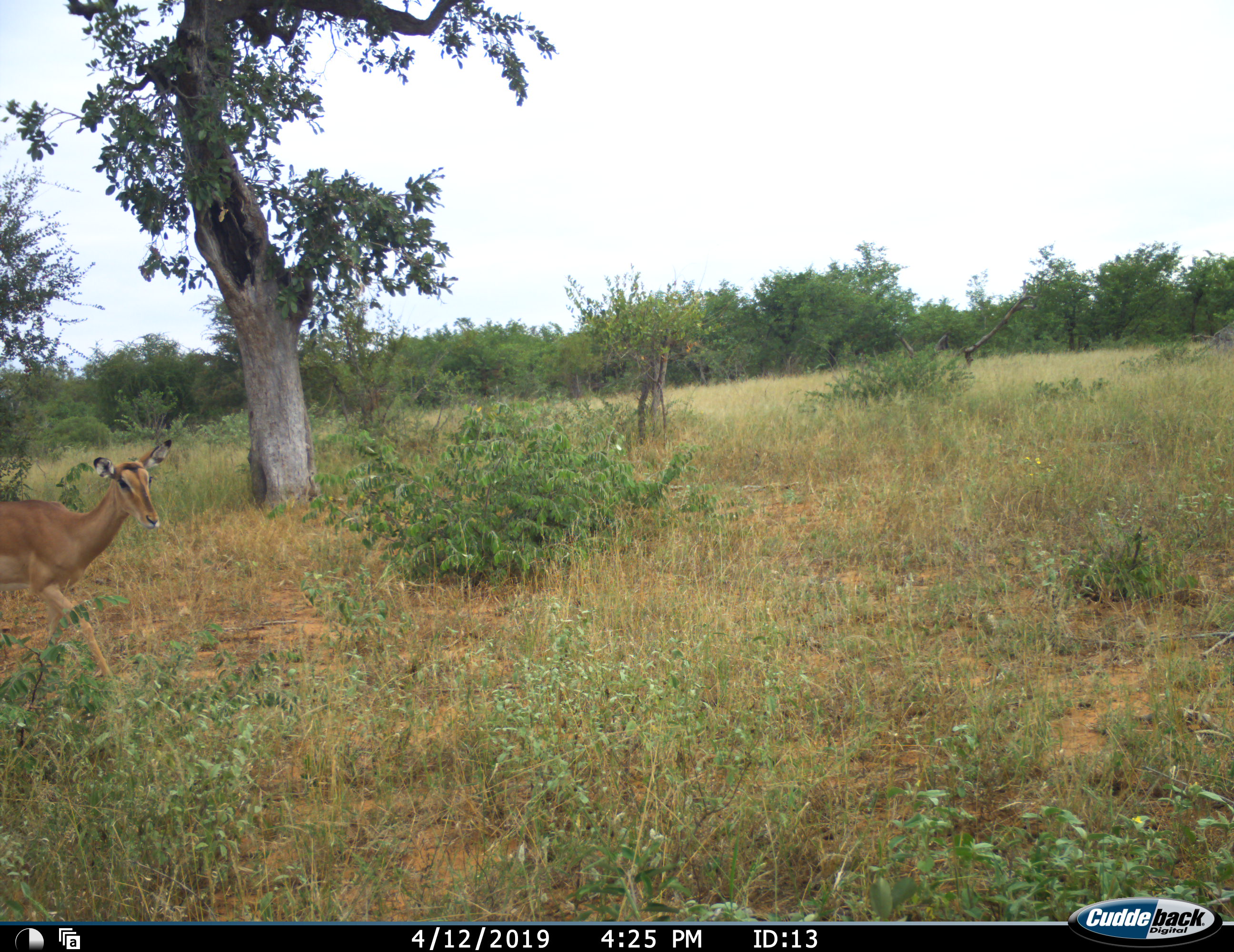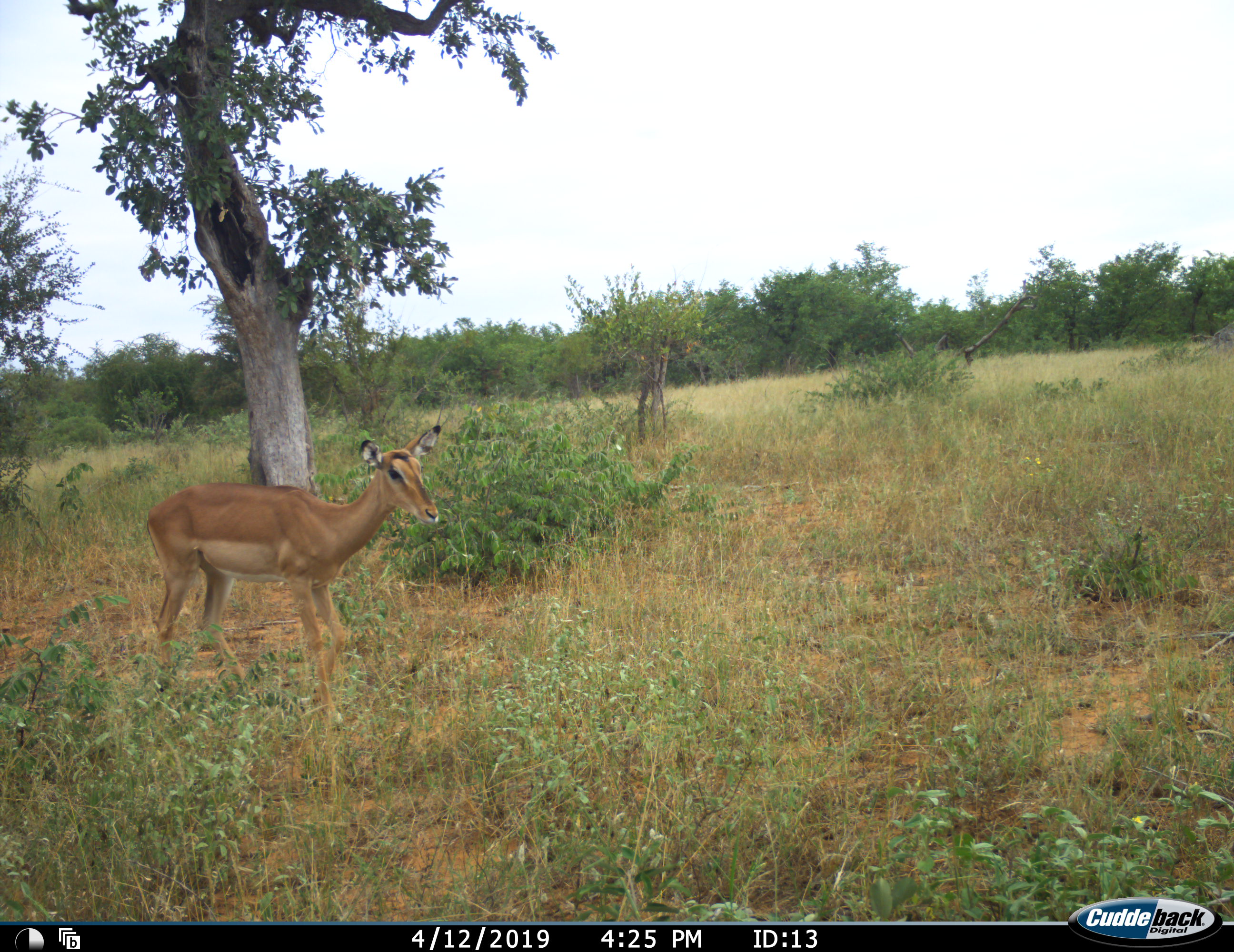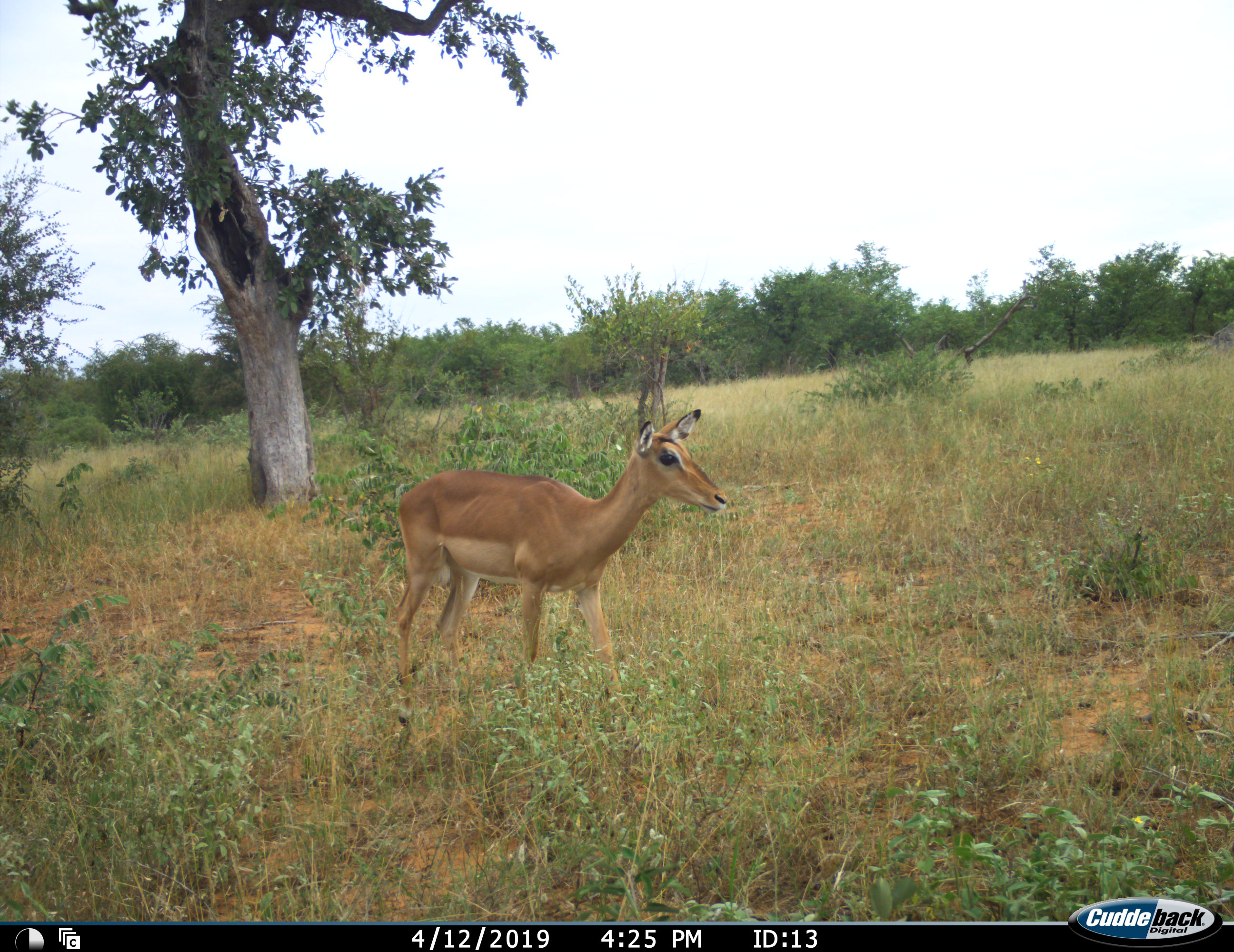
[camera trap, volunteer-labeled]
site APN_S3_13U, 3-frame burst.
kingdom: Animalia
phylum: Chordata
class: Mammalia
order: Artiodactyla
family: Bovidae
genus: Aepyceros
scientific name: Aepyceros melampus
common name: impala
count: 1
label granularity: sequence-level